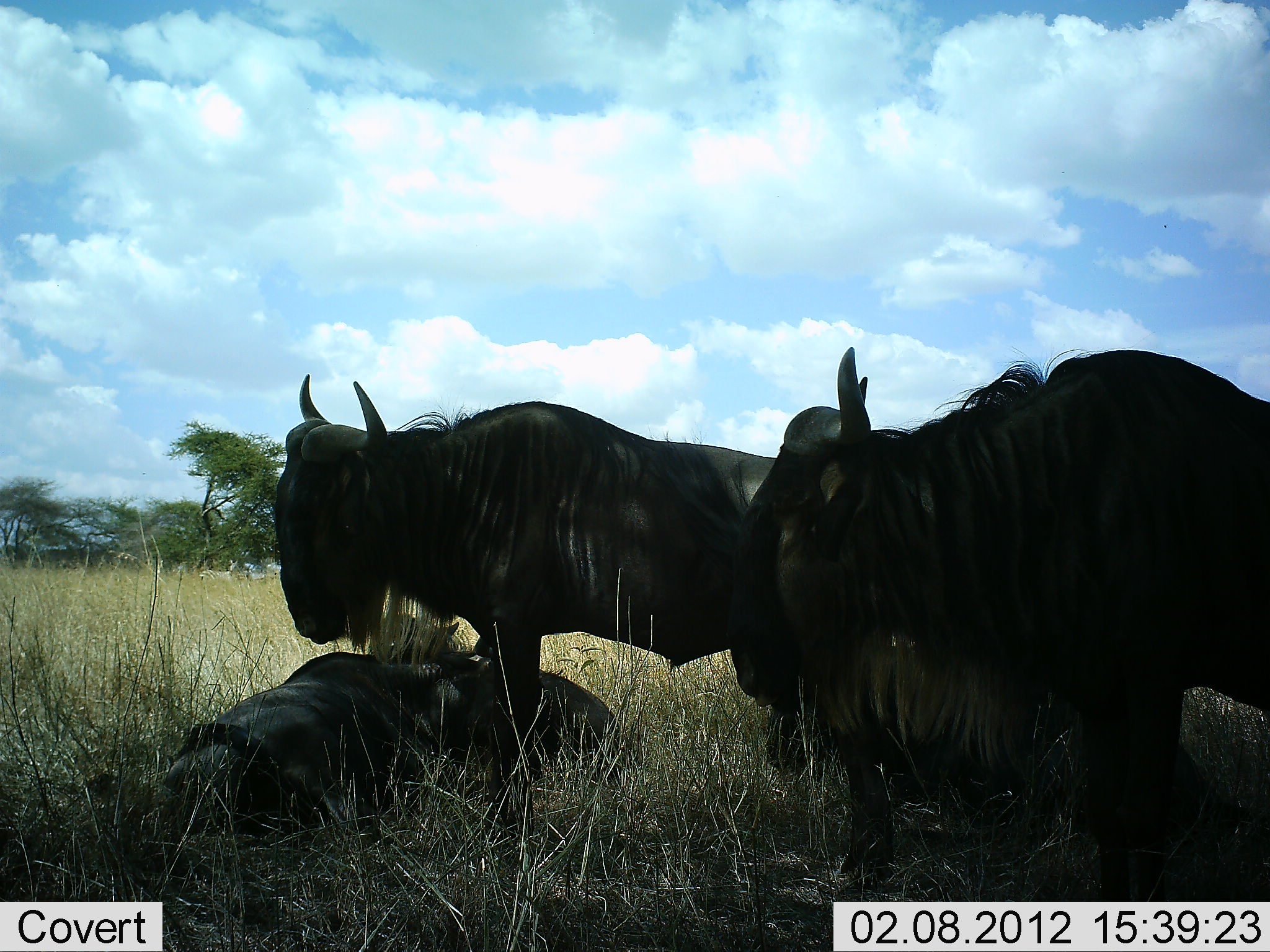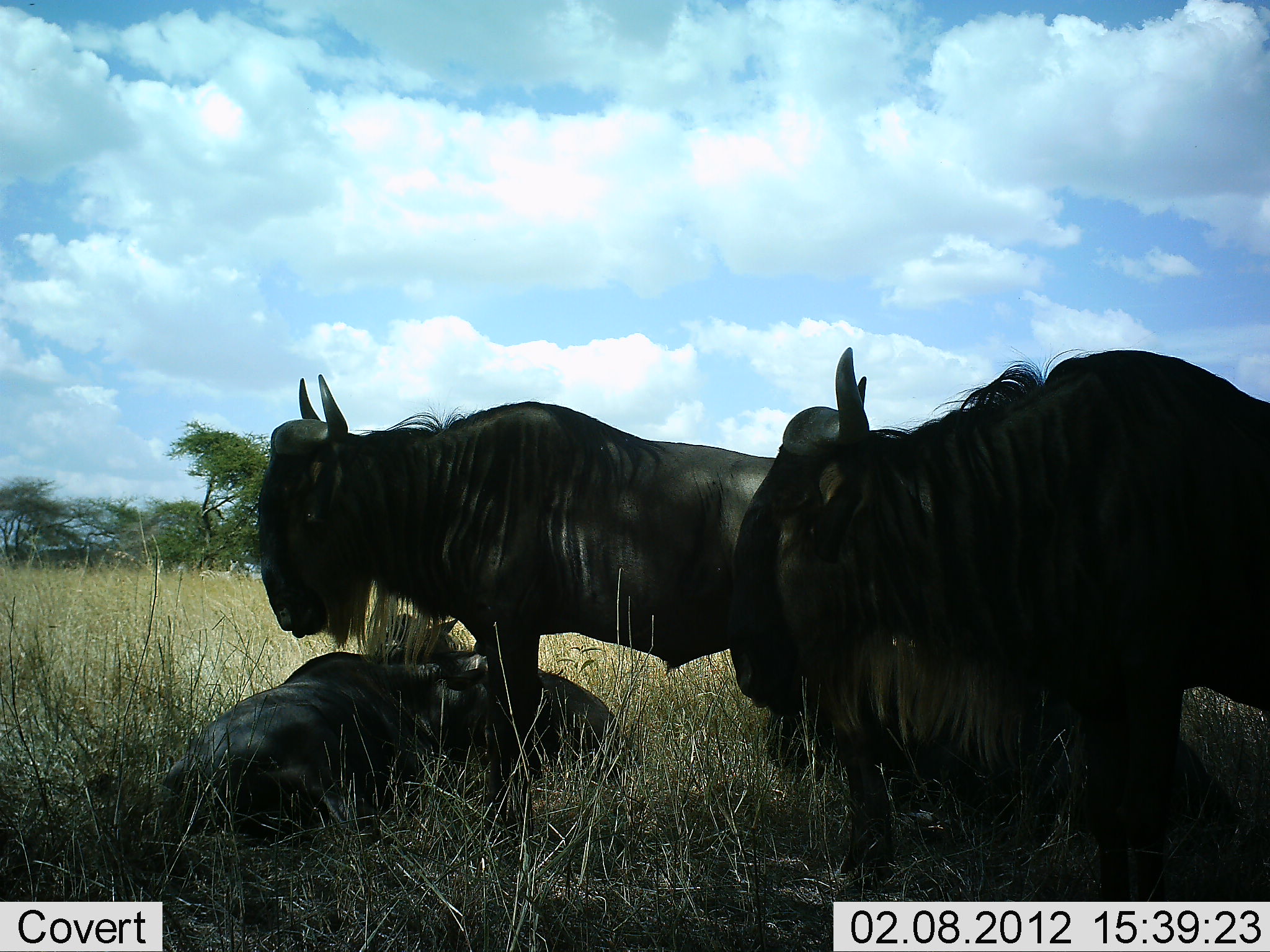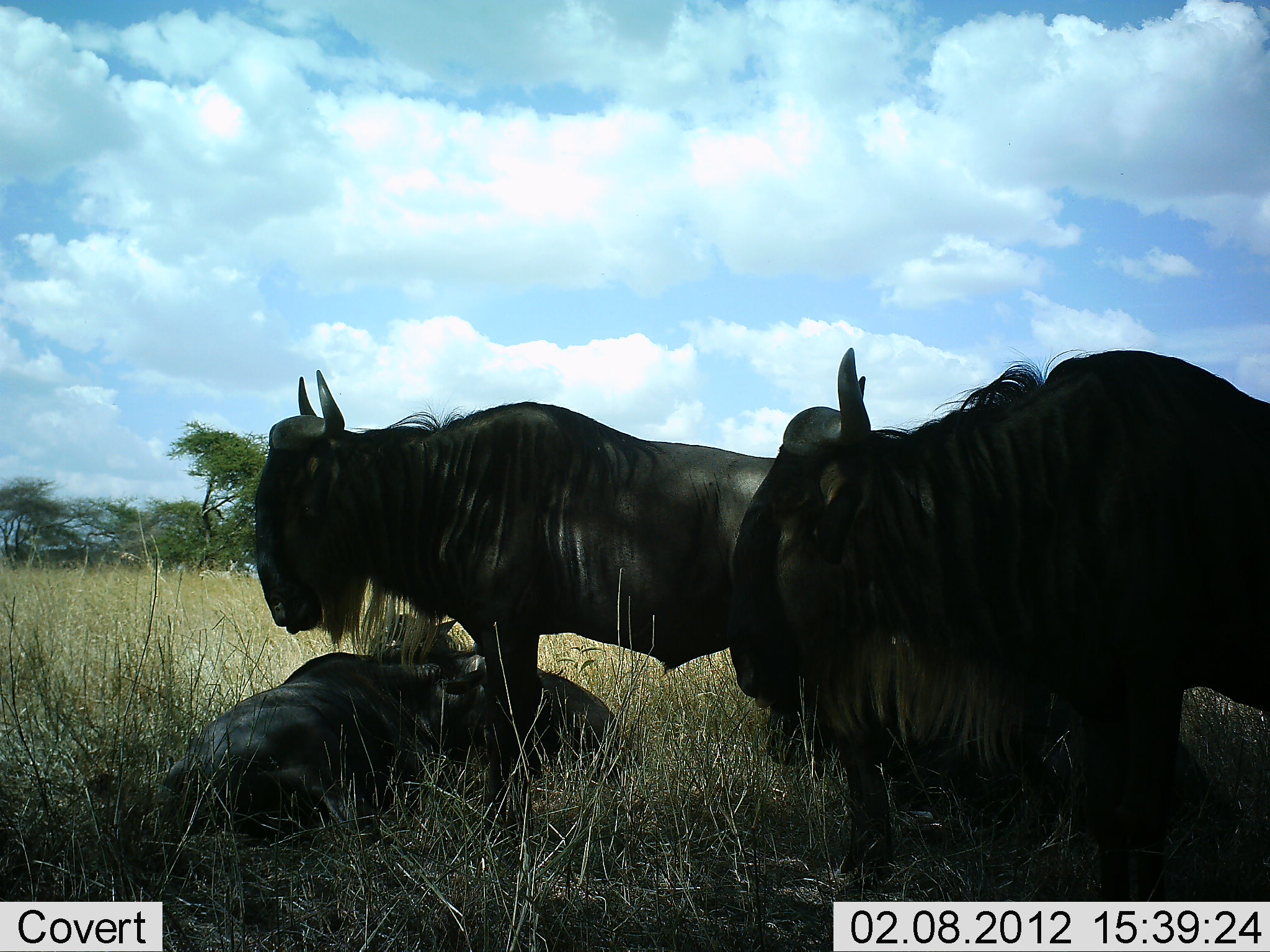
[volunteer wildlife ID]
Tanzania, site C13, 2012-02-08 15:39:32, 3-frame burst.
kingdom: Animalia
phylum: Chordata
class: Mammalia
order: Artiodactyla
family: Bovidae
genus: Connochaetes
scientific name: Connochaetes taurinus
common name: blue wildebeest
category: wildebeest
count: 4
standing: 83%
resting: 83%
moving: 0%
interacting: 11%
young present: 0%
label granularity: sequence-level